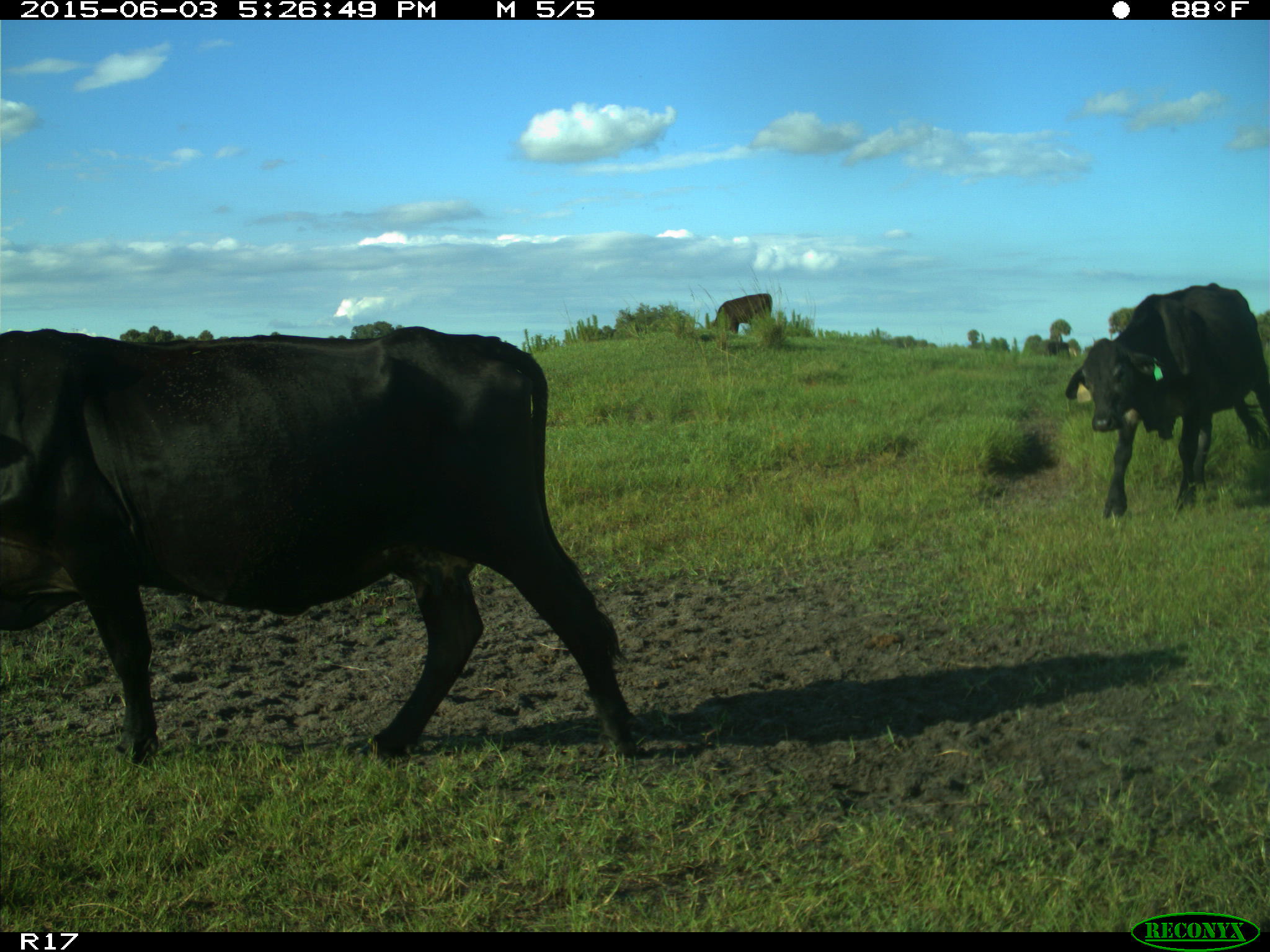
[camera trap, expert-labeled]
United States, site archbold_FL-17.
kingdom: Animalia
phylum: Chordata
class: Mammalia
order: Artiodactyla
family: Bovidae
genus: Bos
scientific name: Bos taurus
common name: domestic cow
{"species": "Bos taurus (domestic cow)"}